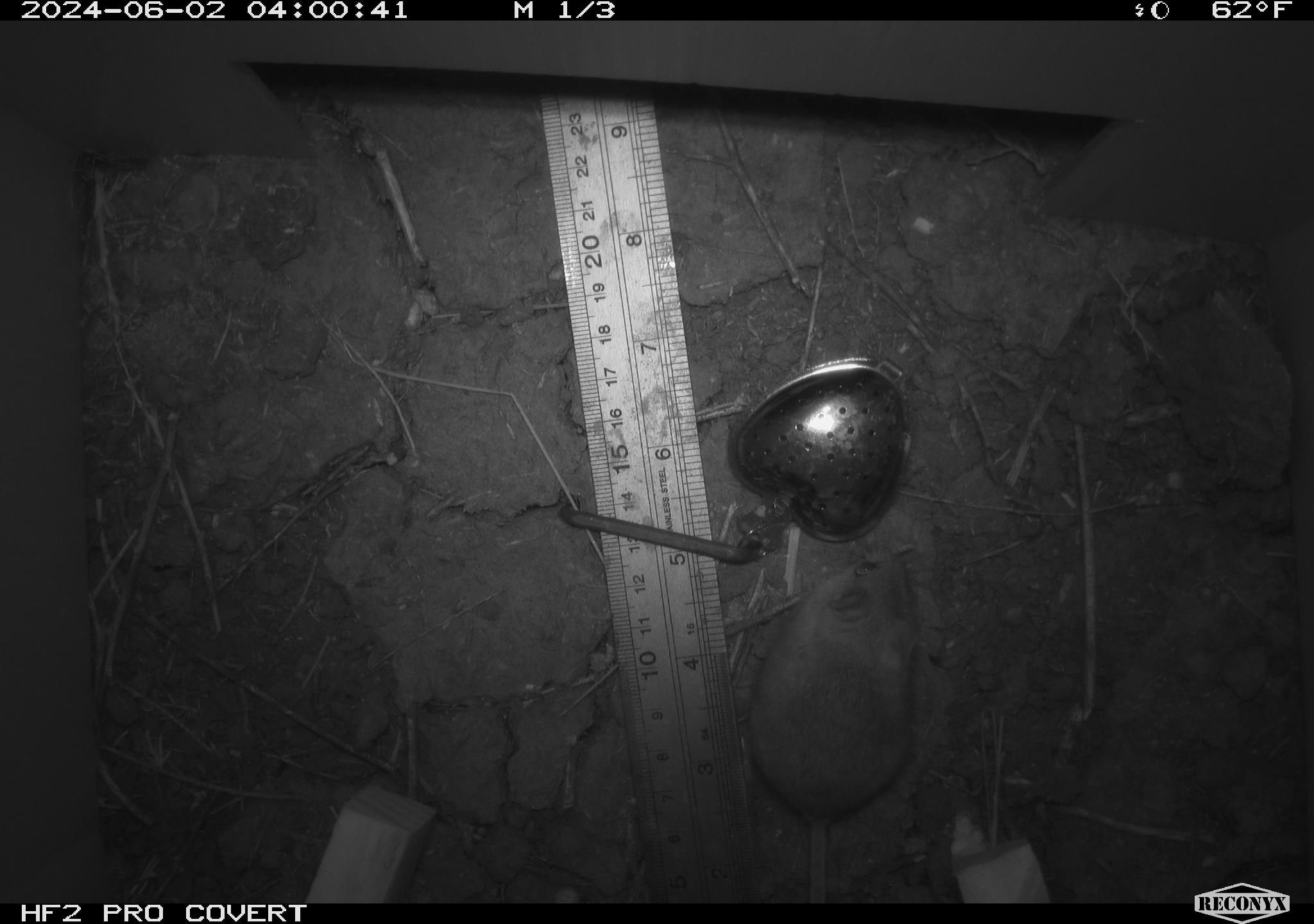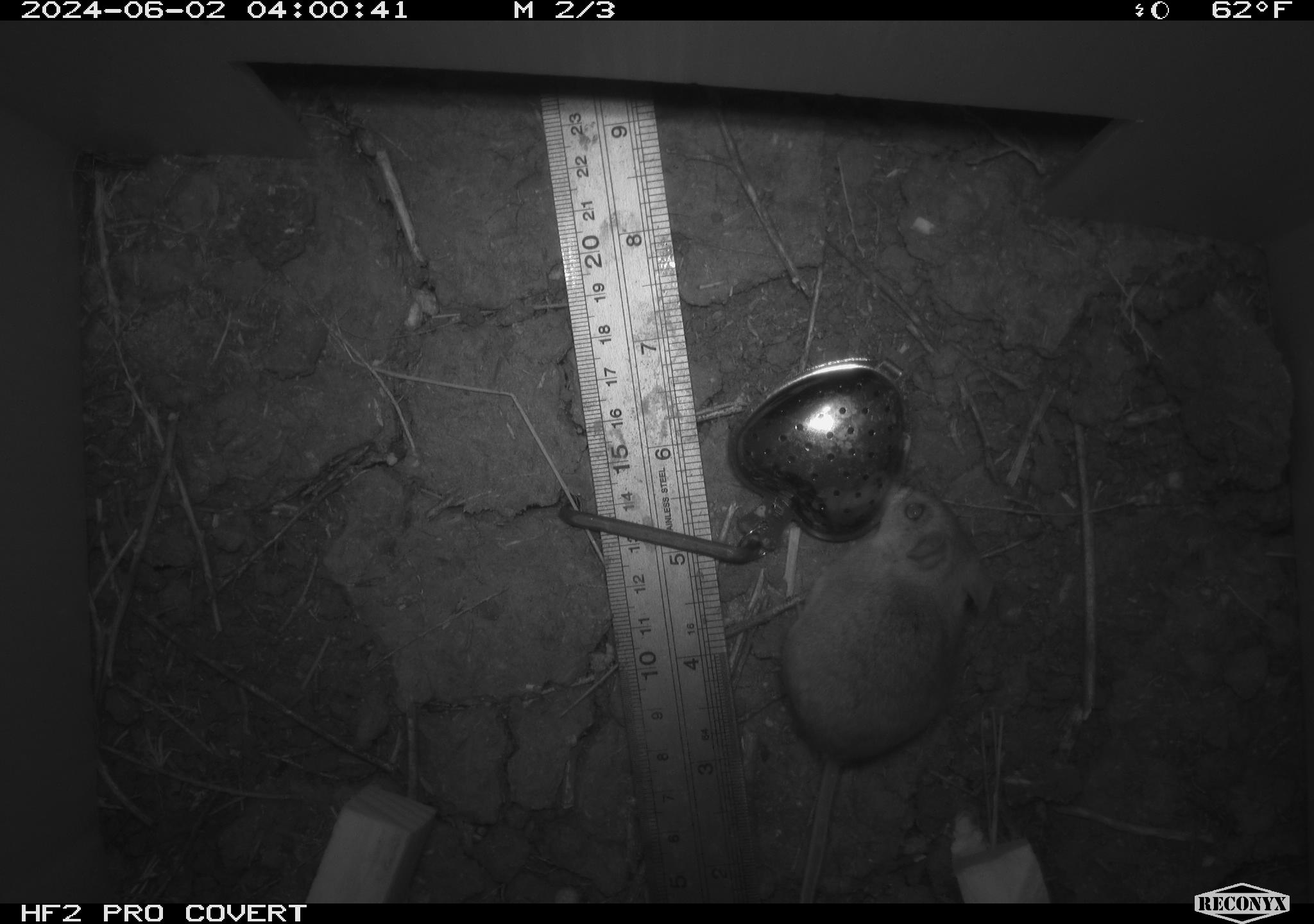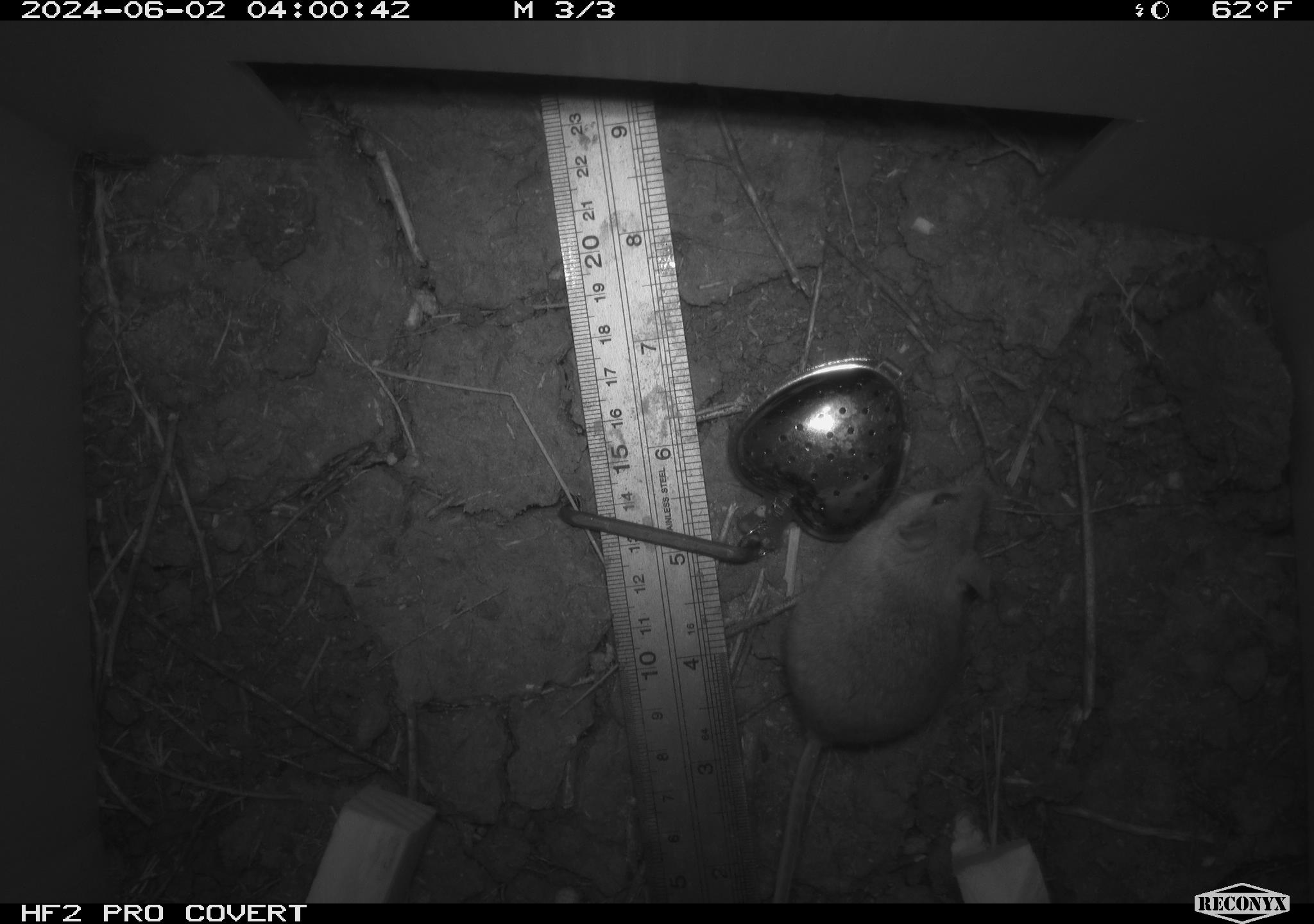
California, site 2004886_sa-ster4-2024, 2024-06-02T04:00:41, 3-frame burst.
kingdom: Animalia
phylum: Chordata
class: Mammalia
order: Rodentia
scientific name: Rodentia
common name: mouse species